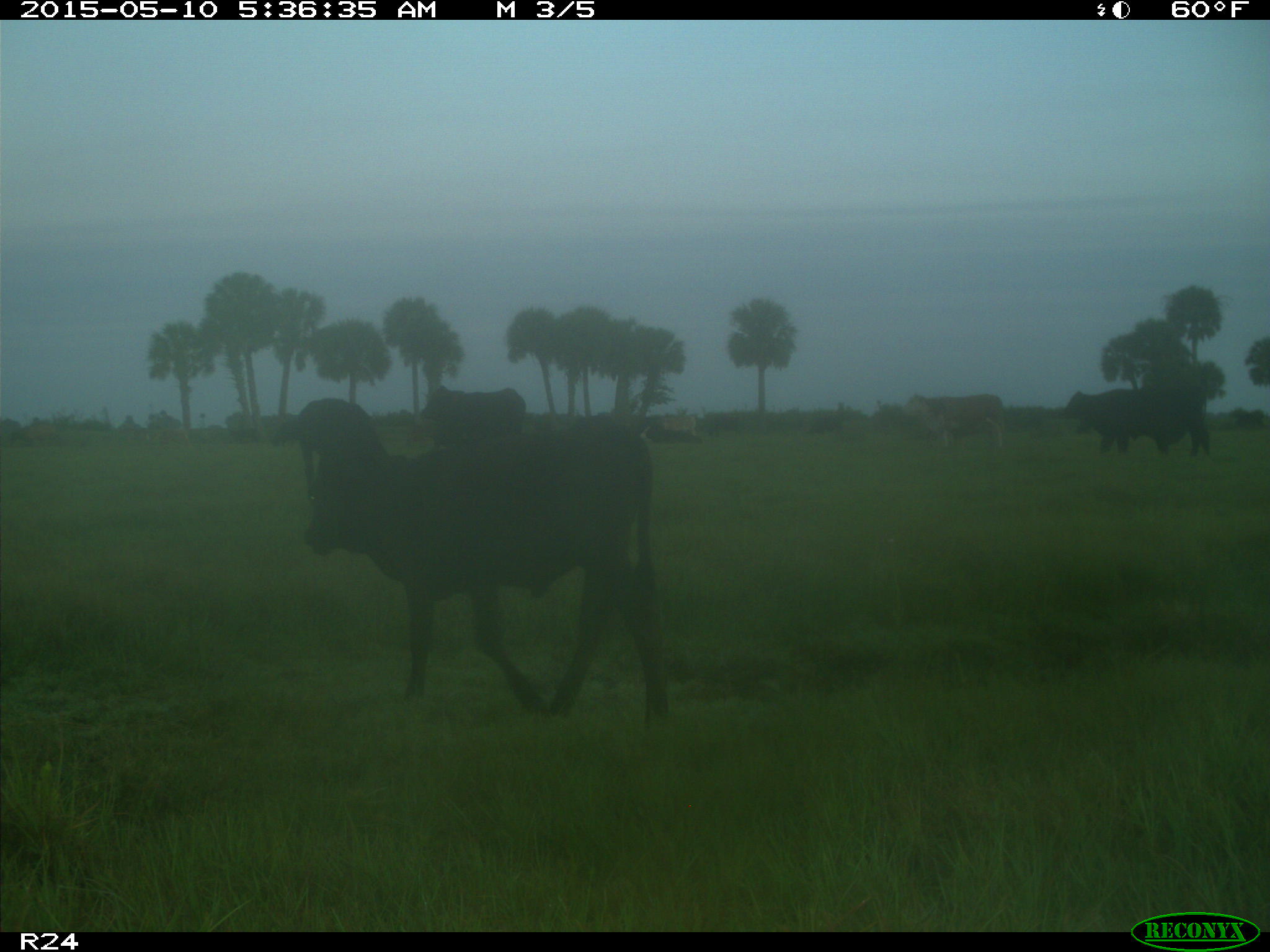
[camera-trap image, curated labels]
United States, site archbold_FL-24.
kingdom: Animalia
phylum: Chordata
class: Mammalia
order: Artiodactyla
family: Bovidae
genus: Bos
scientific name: Bos taurus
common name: domestic cow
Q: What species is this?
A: Bos taurus (domestic cow).